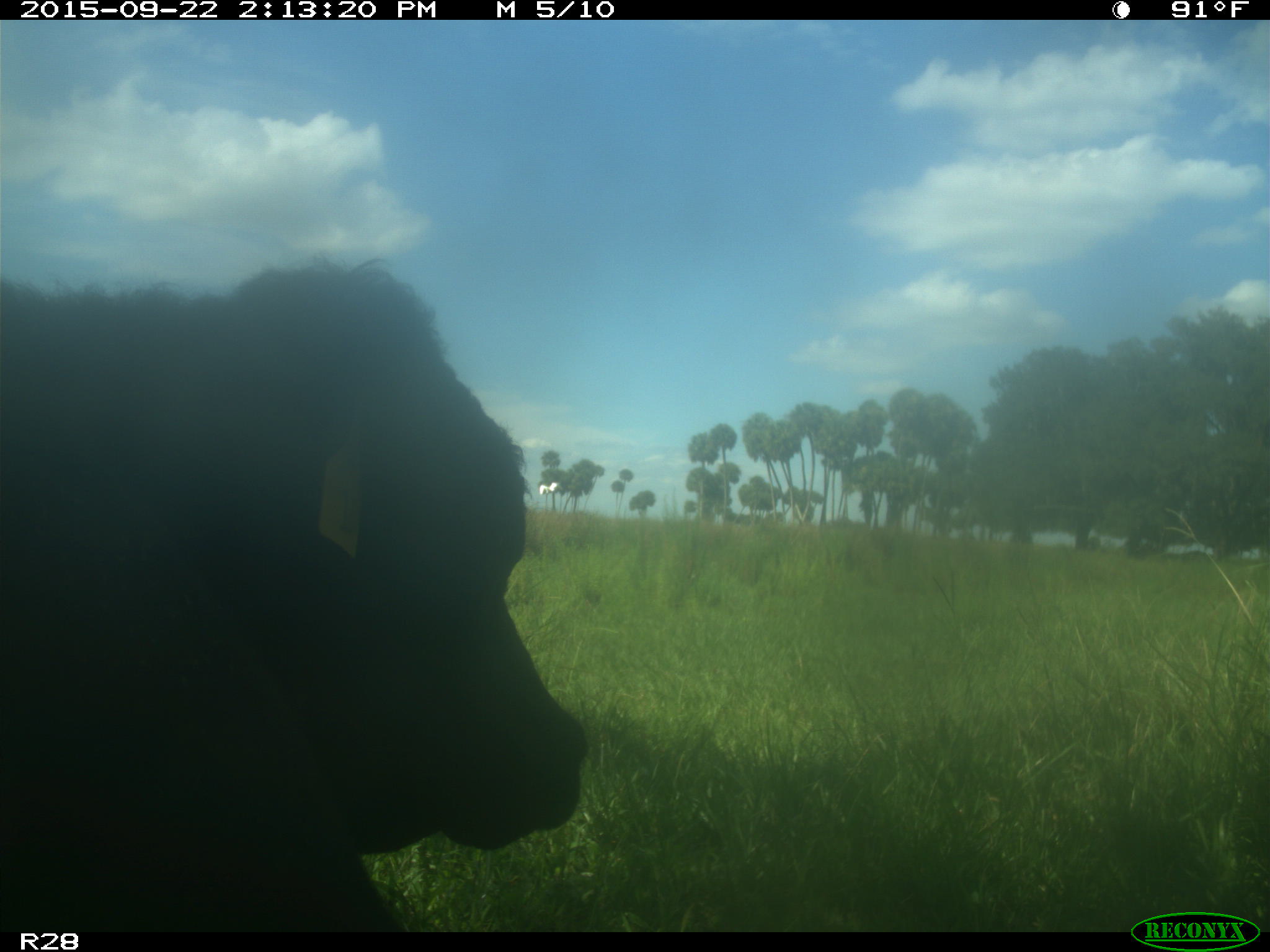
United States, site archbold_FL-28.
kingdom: Animalia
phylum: Chordata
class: Mammalia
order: Artiodactyla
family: Bovidae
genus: Bos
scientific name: Bos taurus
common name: domestic cow